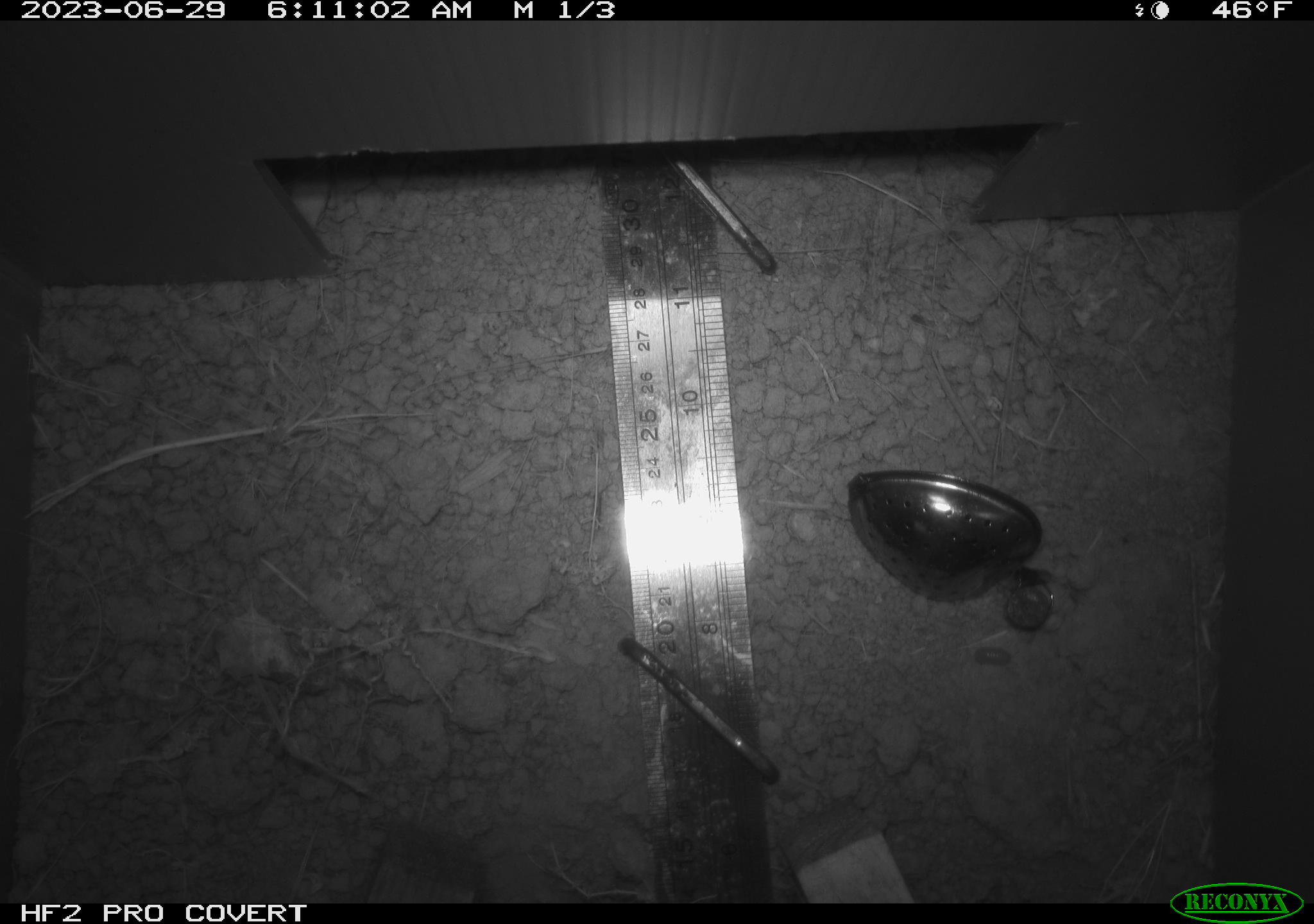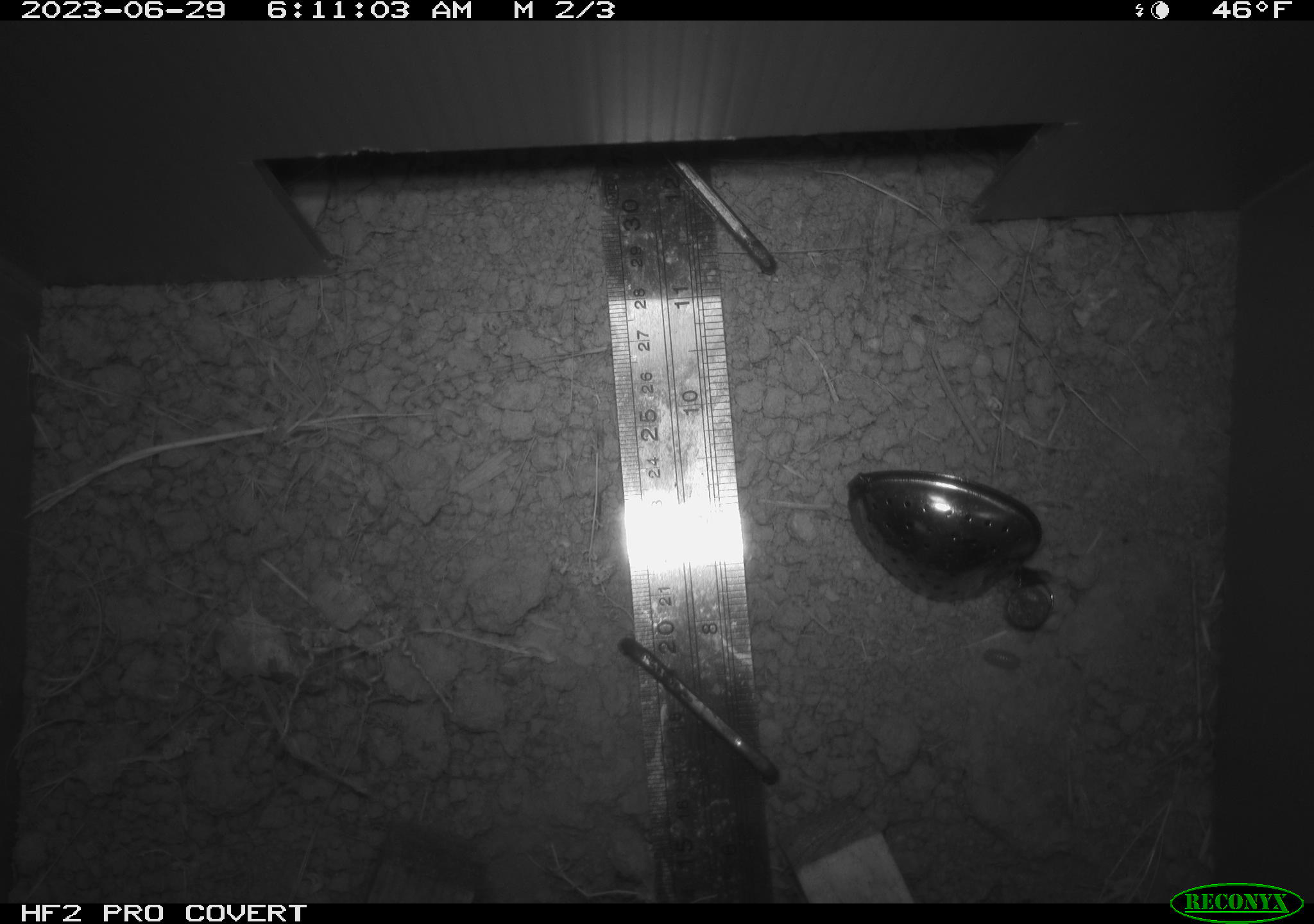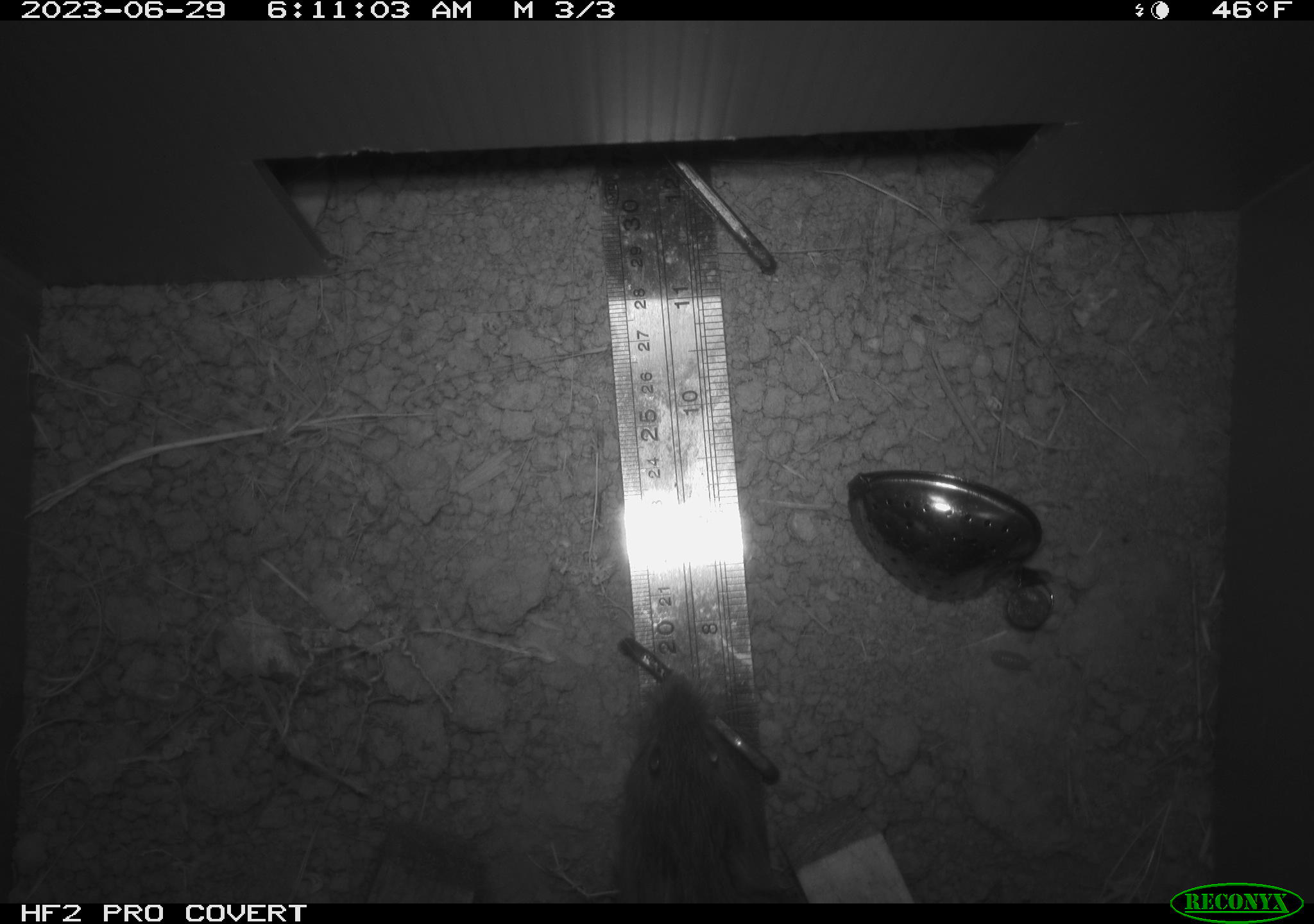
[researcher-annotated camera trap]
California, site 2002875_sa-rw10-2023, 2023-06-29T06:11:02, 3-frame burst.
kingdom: Animalia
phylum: Chordata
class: Mammalia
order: Rodentia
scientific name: Rodentia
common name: rodent